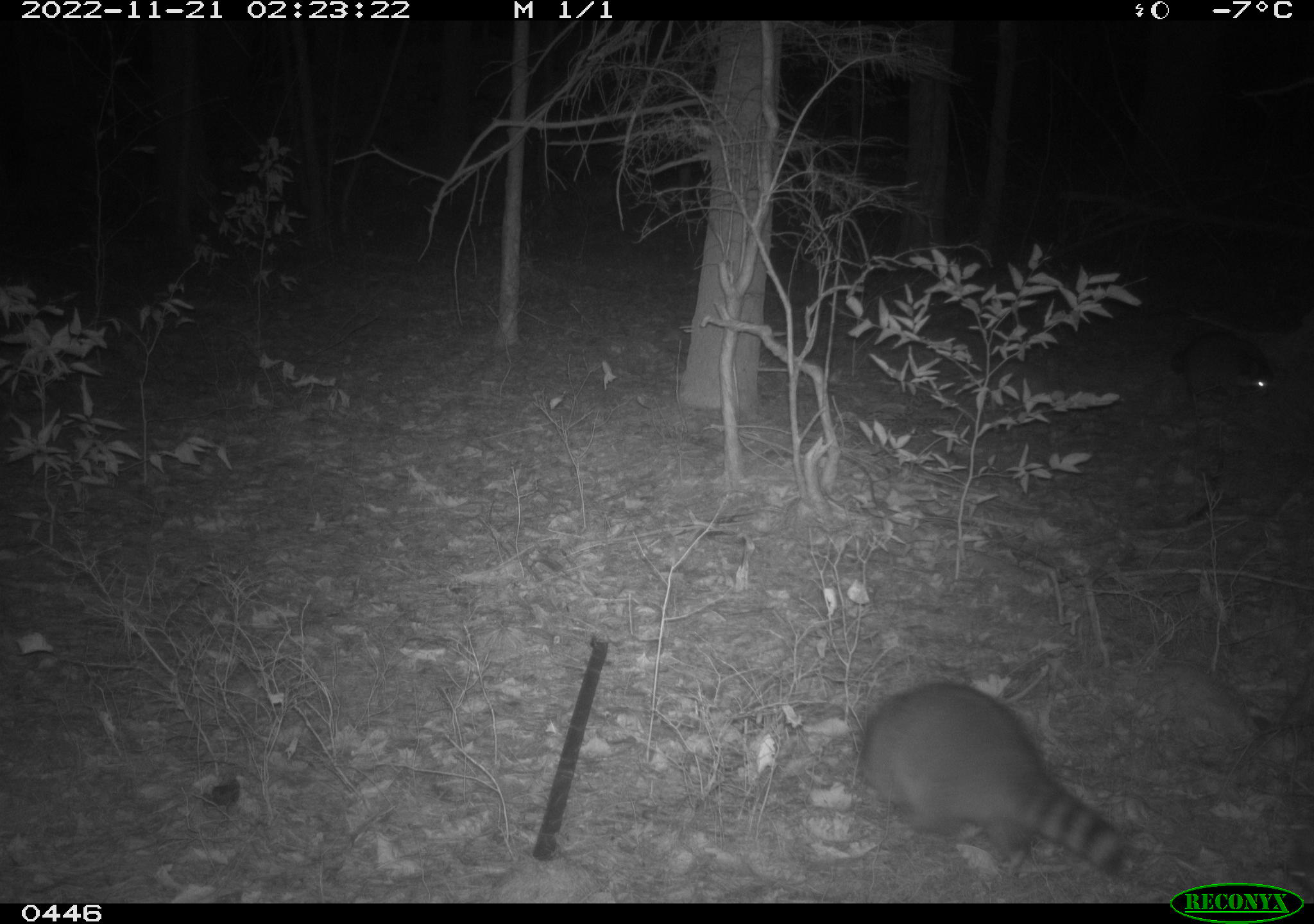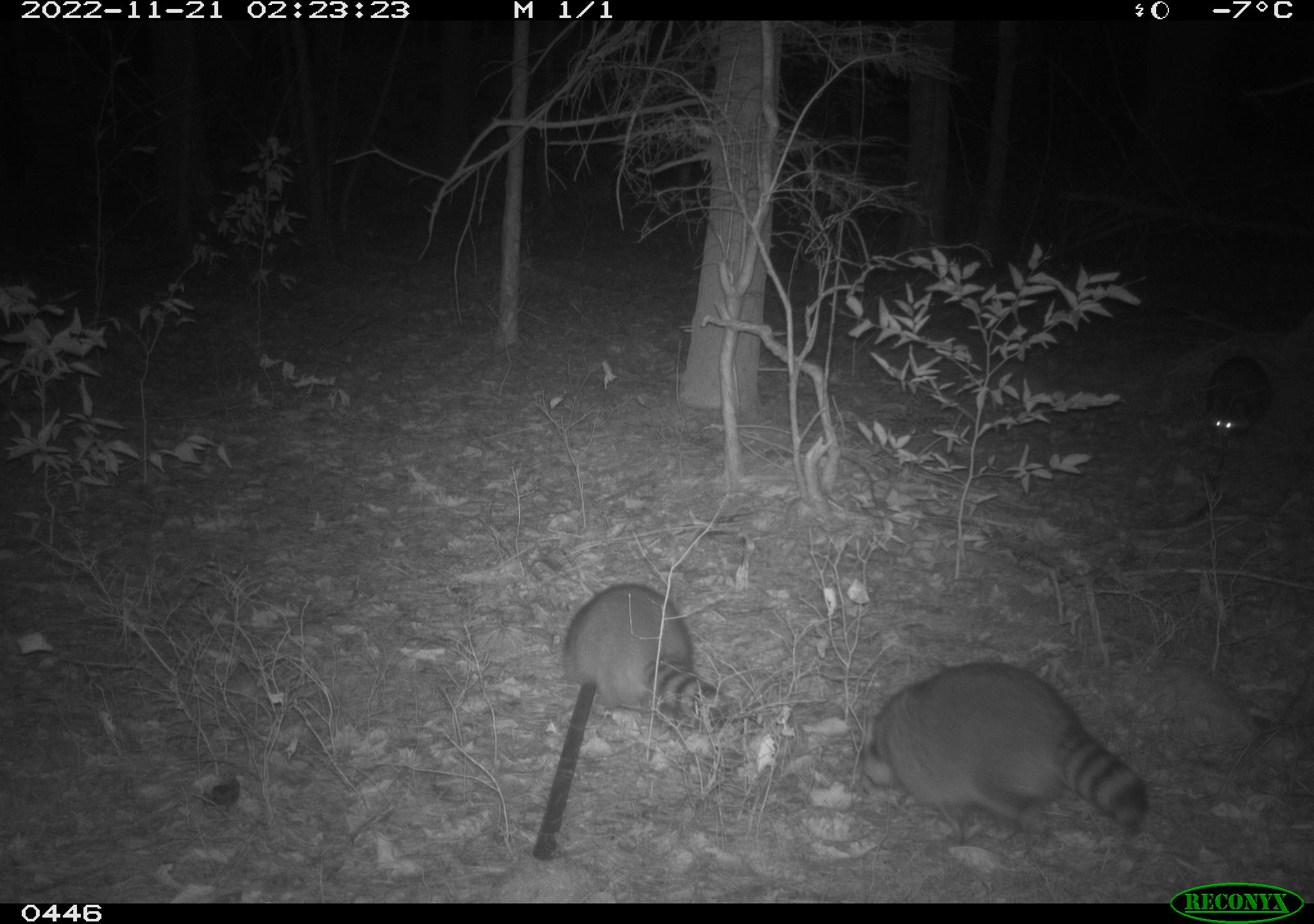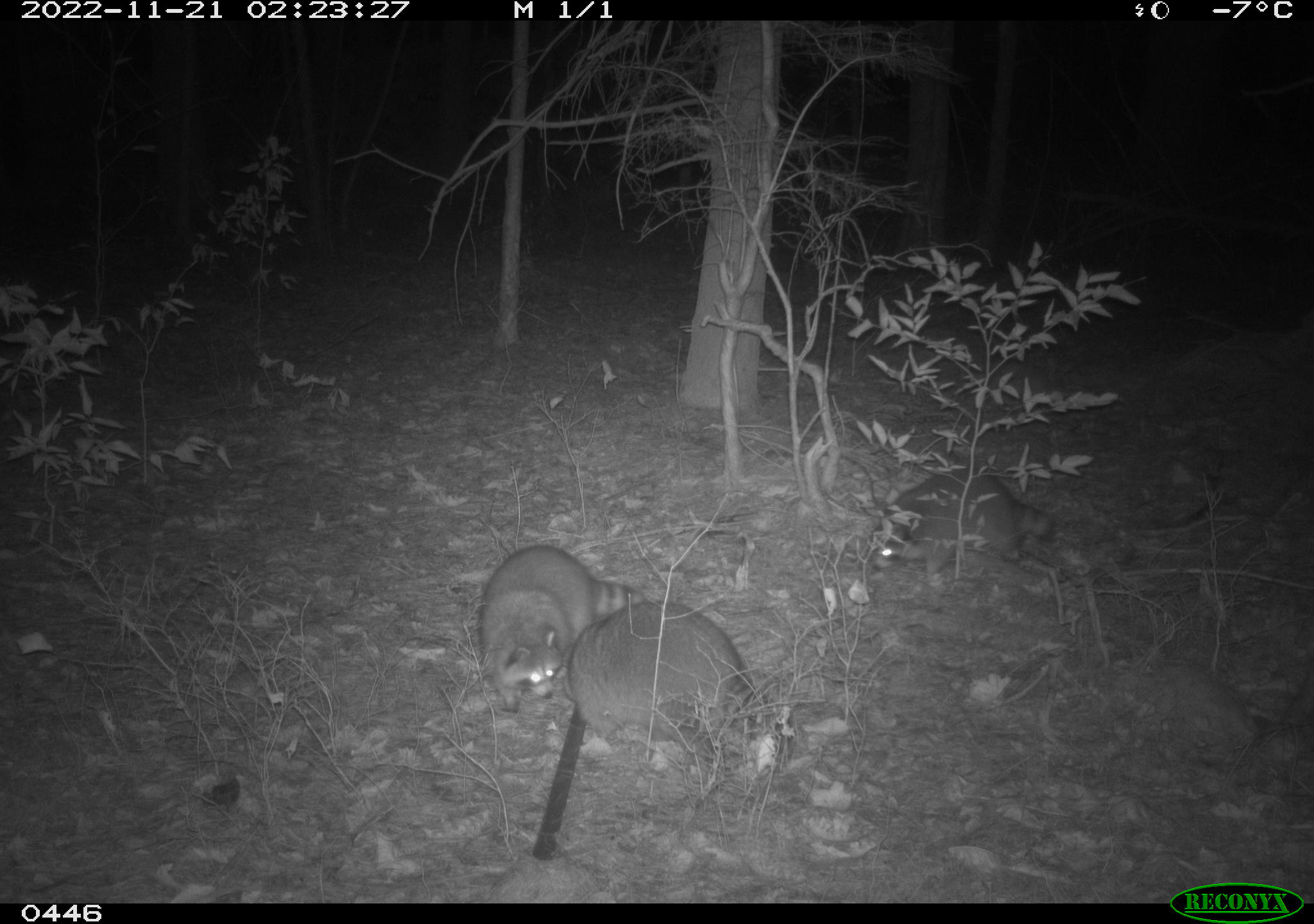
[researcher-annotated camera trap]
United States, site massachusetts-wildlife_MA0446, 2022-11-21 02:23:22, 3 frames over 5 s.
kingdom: Animalia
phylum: Chordata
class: Mammalia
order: Carnivora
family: Procyonidae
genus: Procyon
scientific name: Procyon lotor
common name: raccoon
Raccoon (Procyon lotor).